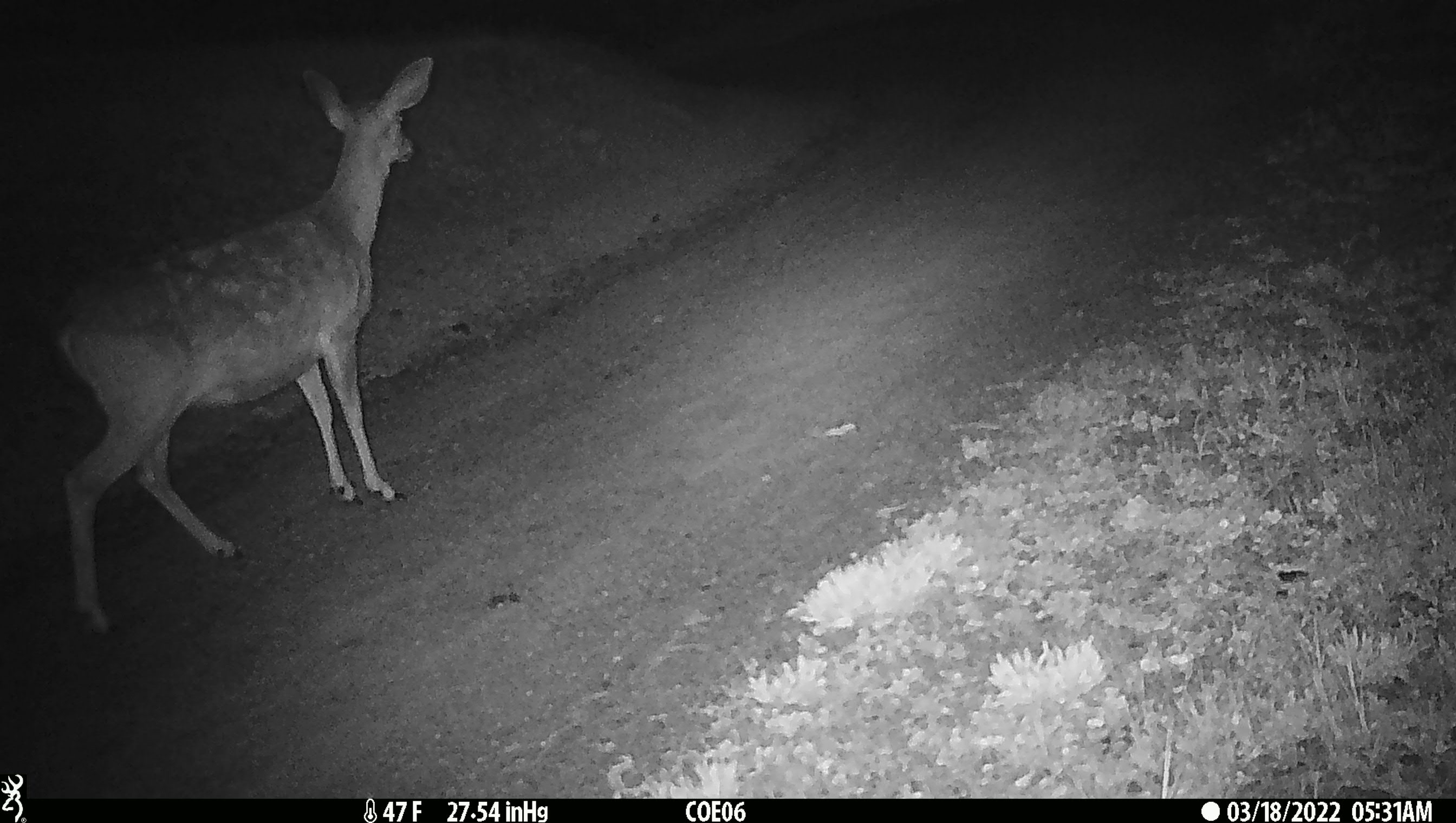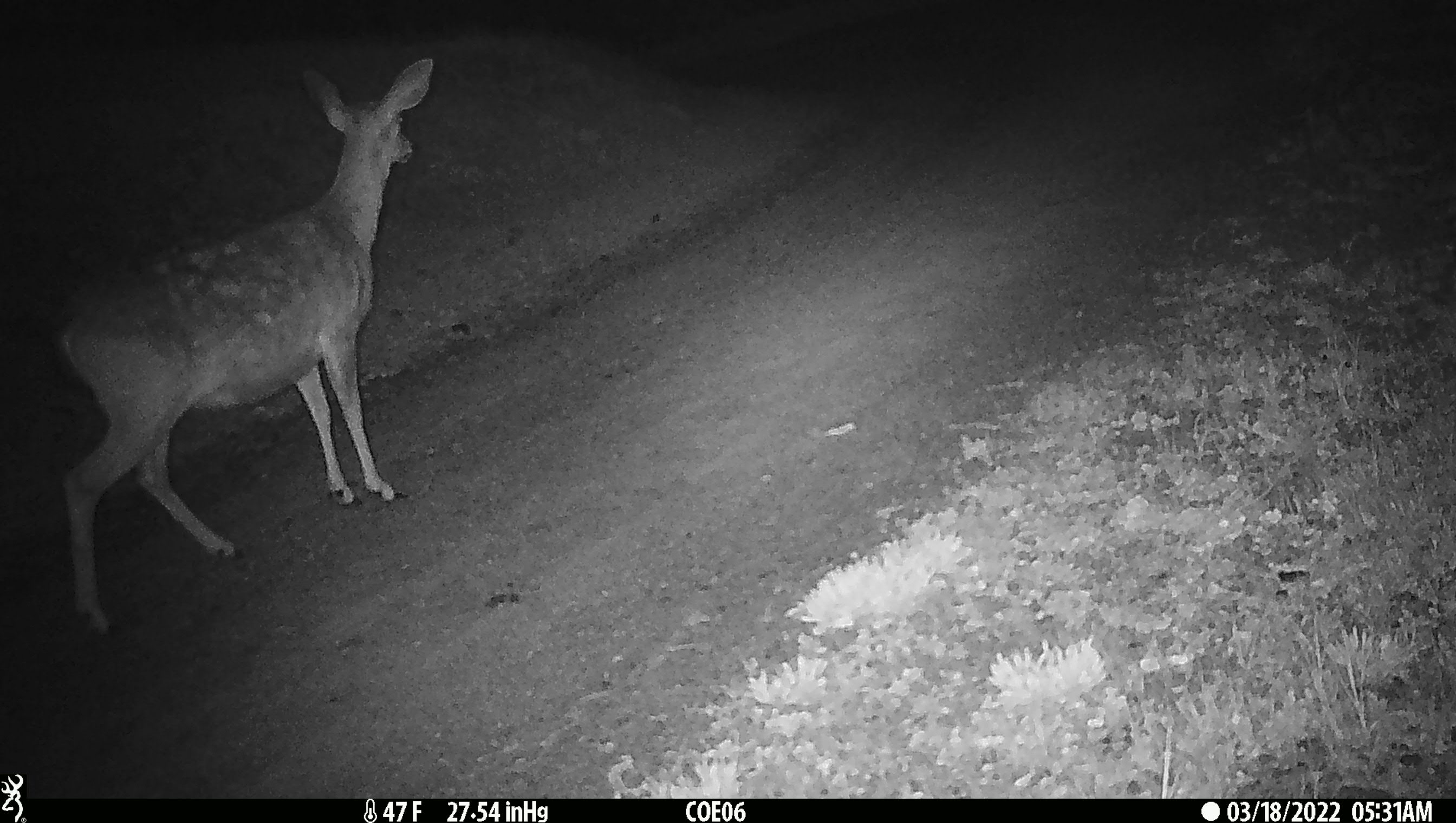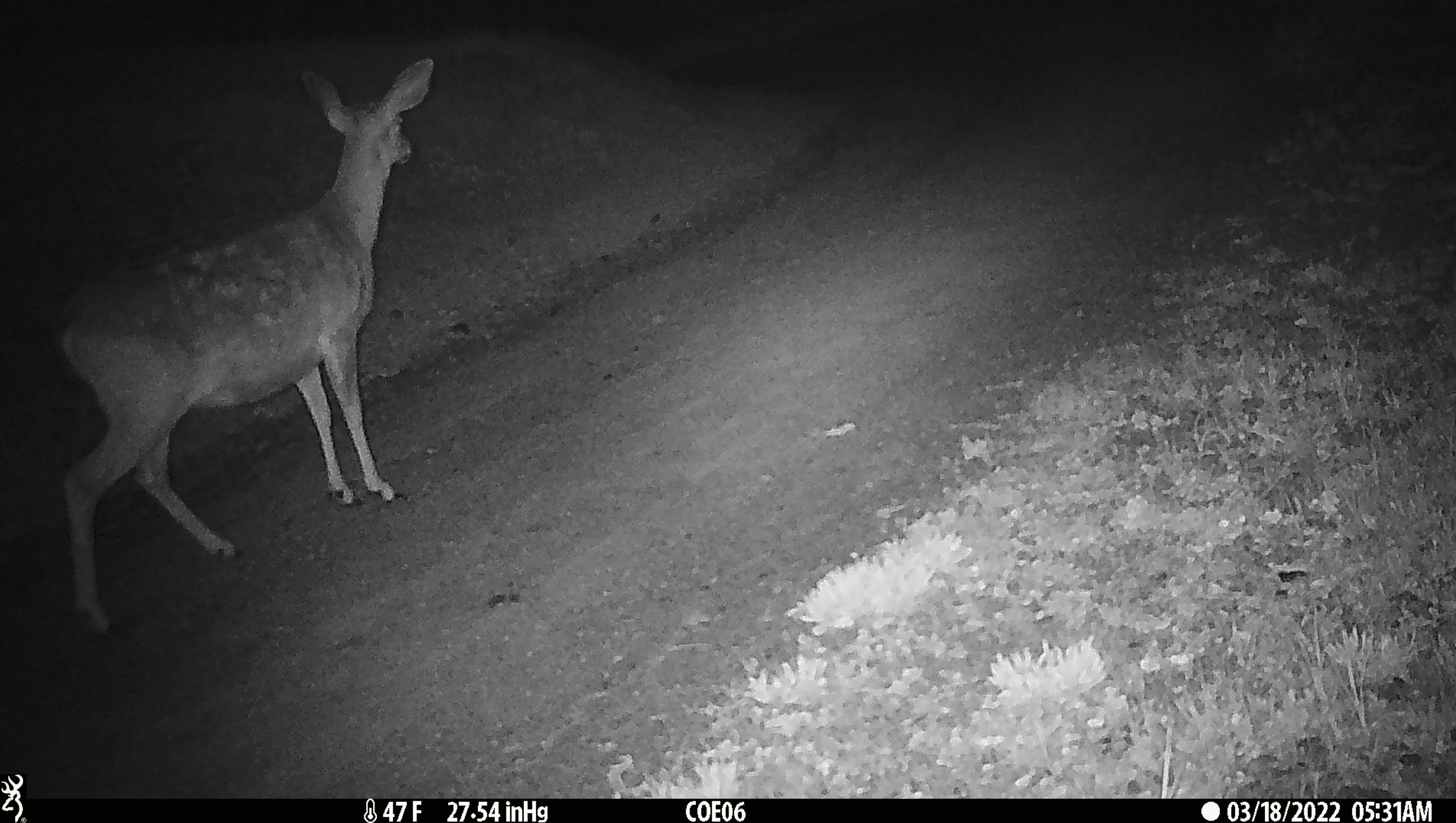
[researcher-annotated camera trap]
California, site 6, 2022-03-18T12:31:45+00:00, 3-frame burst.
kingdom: Animalia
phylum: Chordata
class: Mammalia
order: Artiodactyla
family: Cervidae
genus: Odocoileus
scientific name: Odocoileus hemionus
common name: mule deer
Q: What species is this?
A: Mule deer (Odocoileus hemionus).